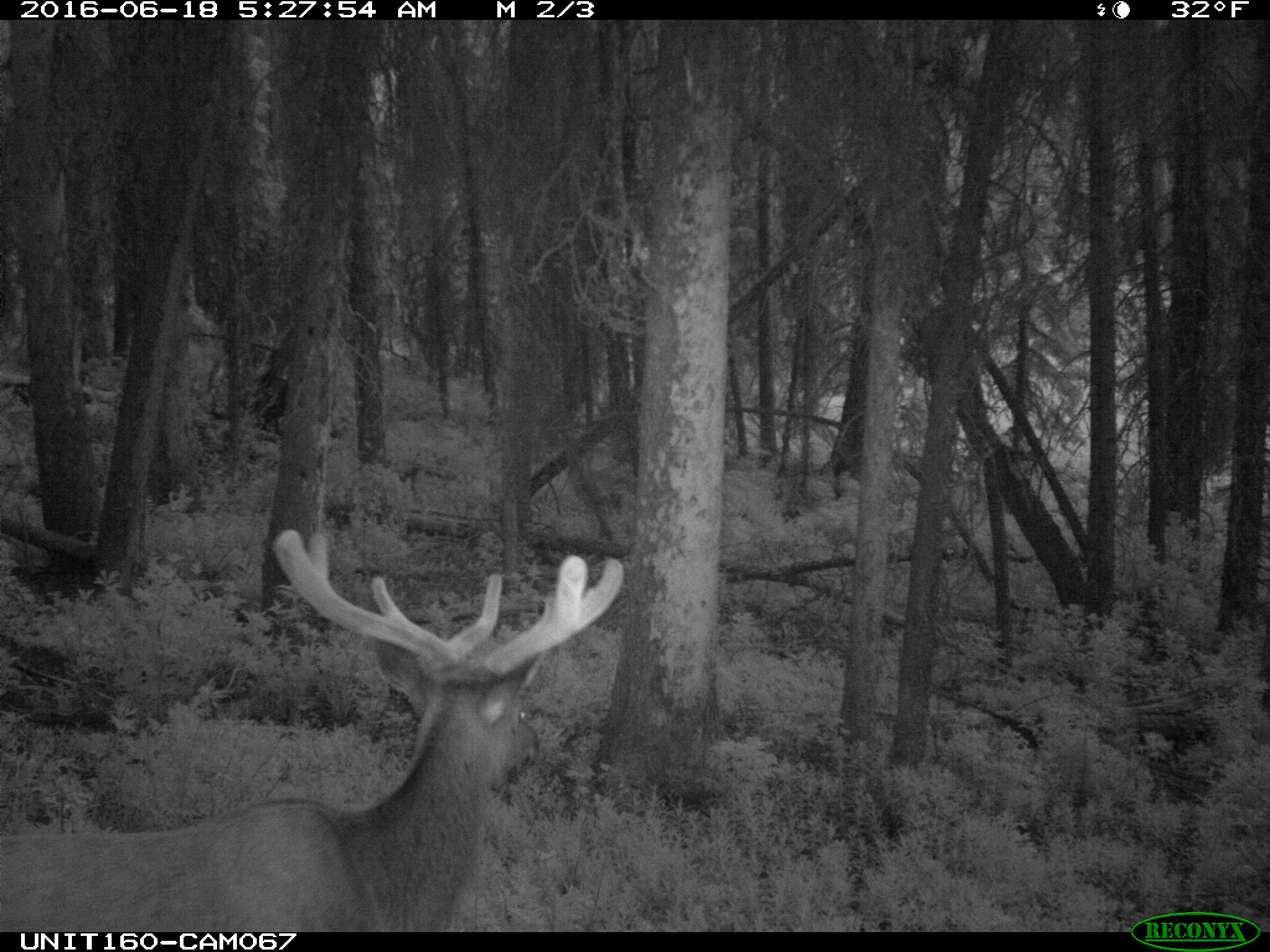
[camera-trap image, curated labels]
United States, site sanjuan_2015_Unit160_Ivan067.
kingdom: Animalia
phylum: Chordata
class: Mammalia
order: Artiodactyla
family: Cervidae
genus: Cervus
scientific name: Cervus elaphus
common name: red deer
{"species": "Cervus elaphus (red deer)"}